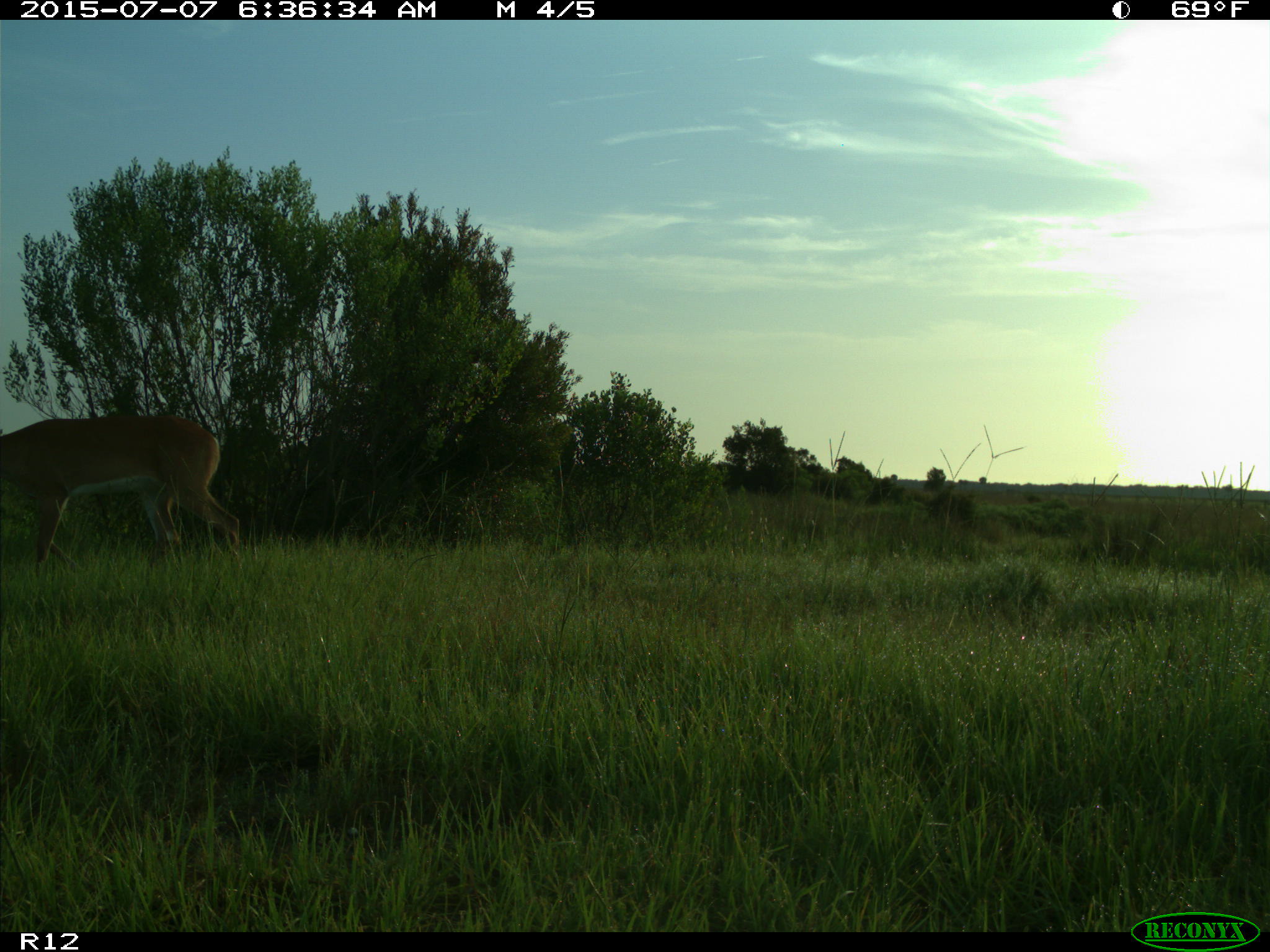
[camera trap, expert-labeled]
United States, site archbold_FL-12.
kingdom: Animalia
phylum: Chordata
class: Mammalia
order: Artiodactyla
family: Cervidae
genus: Odocoileus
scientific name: Odocoileus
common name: deer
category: unidentified deer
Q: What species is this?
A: Unidentified deer (deer) (Odocoileus).